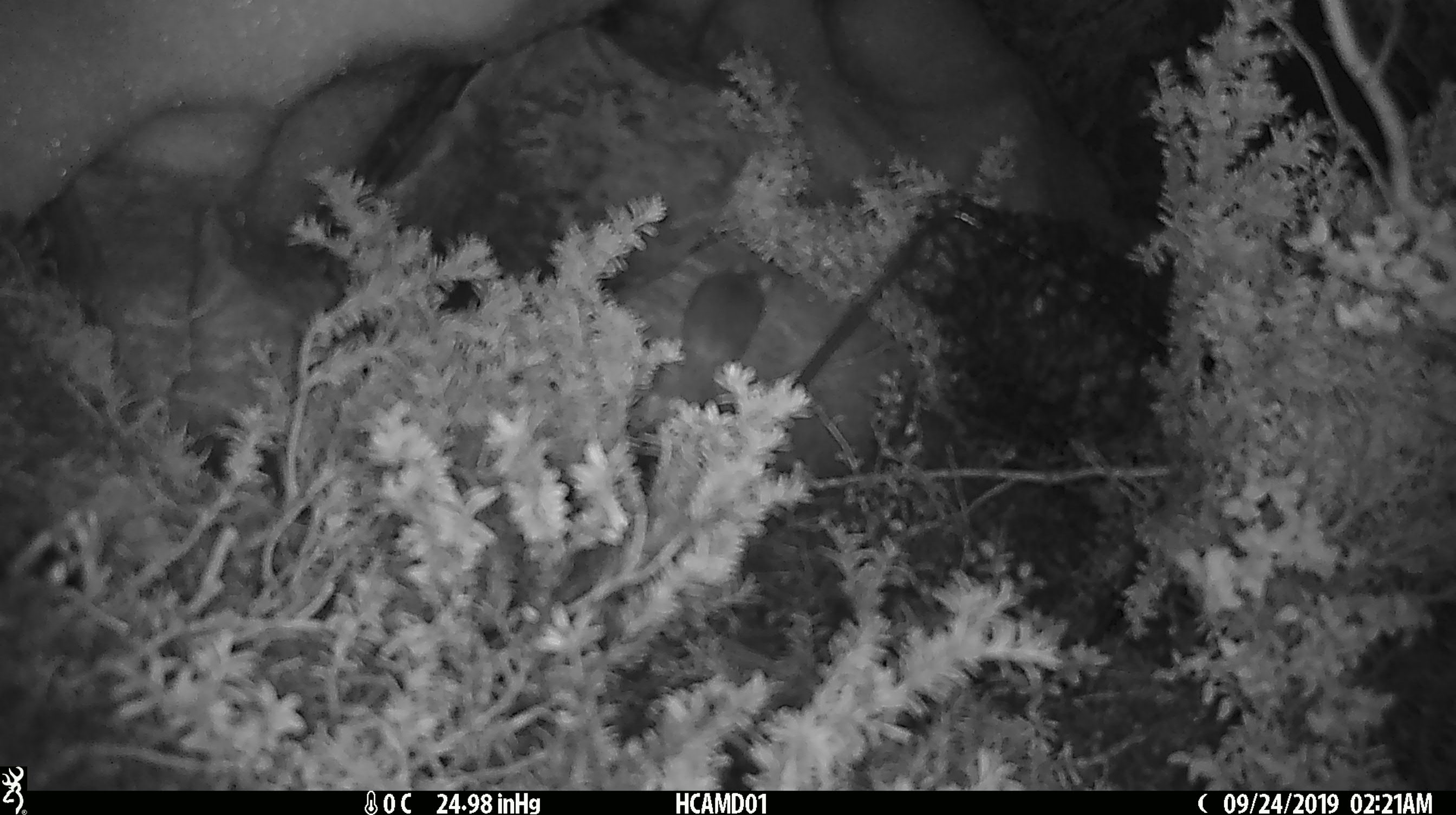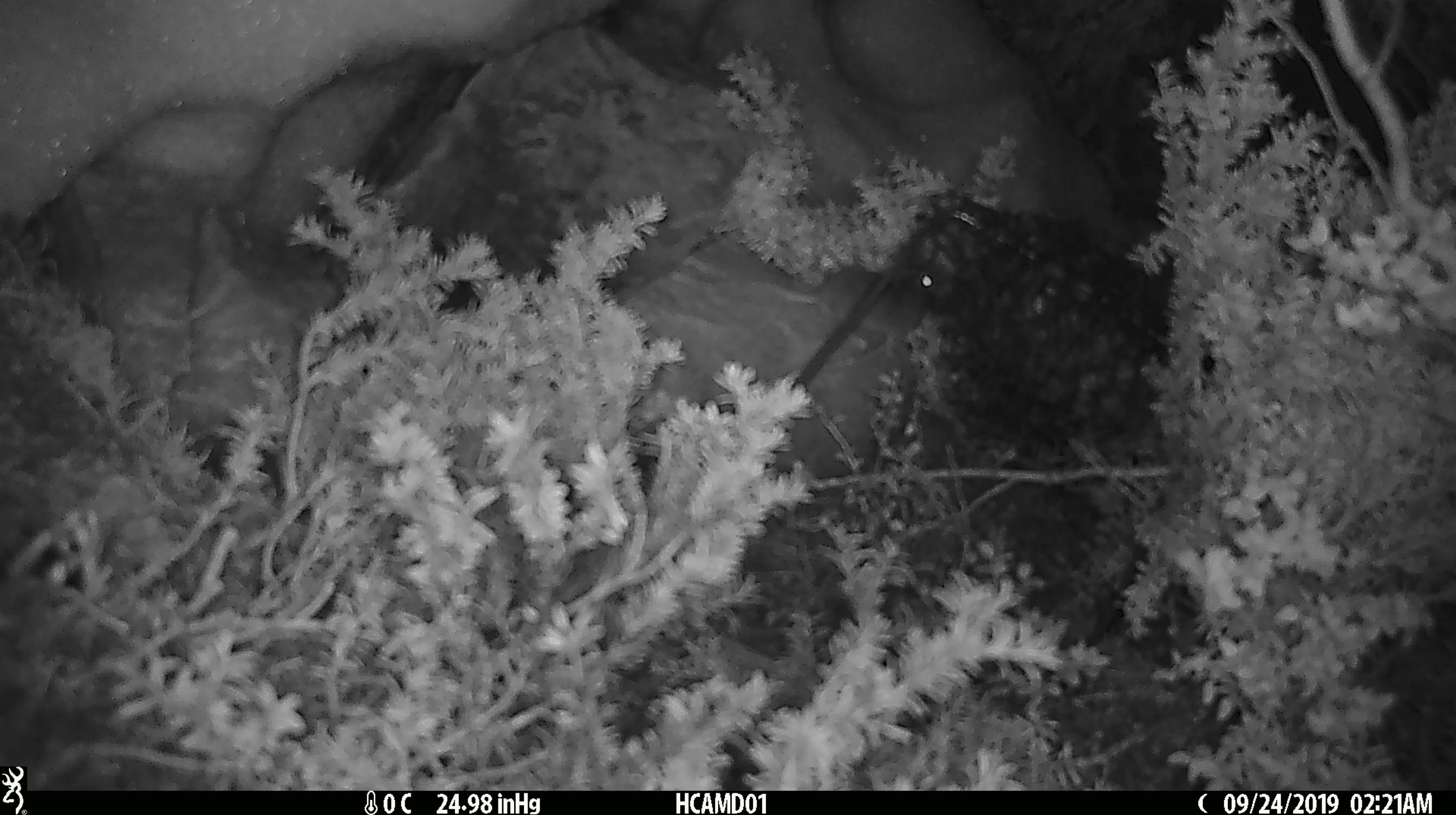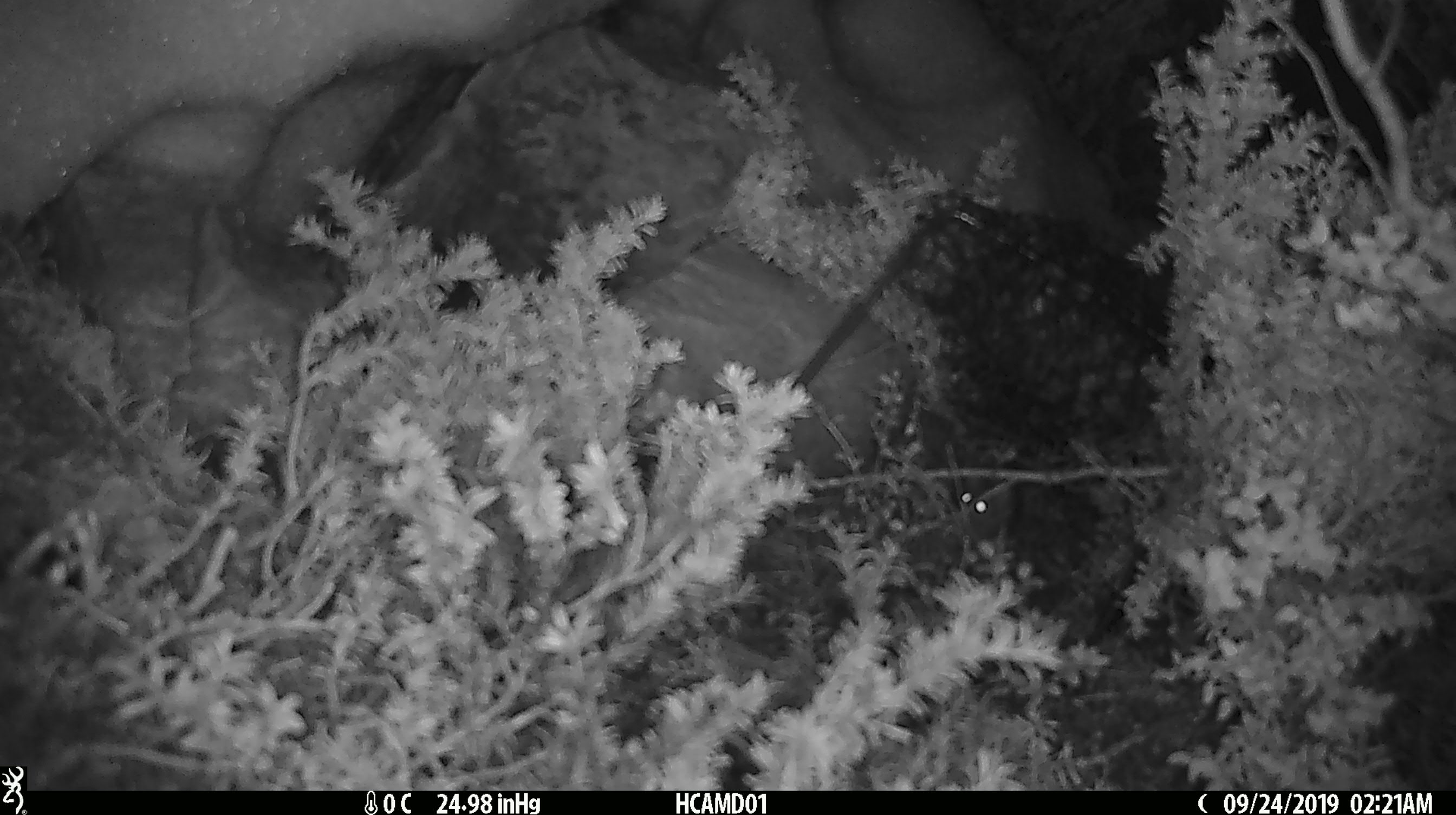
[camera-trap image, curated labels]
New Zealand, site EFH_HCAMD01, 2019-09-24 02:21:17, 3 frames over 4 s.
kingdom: Animalia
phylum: Chordata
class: Mammalia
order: Rodentia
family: Muridae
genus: Mus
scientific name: Mus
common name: mouse